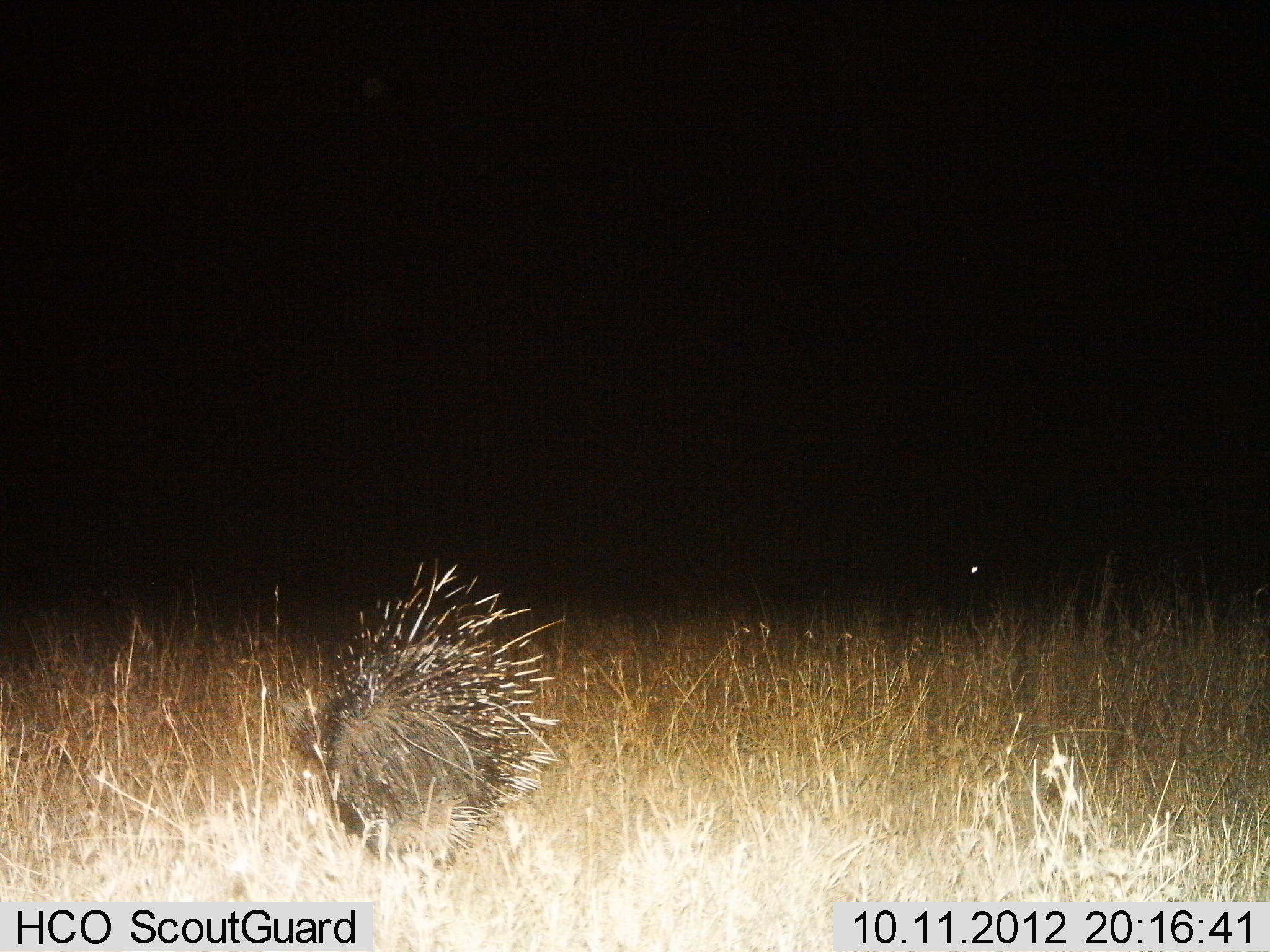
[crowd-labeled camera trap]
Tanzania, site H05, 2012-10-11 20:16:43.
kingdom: Animalia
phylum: Chordata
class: Mammalia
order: Rodentia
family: Hystricidae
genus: Hystrix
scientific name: Hystrix cristata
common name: crested porcupine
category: porcupine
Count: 1.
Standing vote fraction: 70%.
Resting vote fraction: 0%.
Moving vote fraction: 30%.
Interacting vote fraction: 0%.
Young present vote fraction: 0%.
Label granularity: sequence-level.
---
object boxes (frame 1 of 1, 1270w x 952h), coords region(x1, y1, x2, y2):
animal: region(287, 557, 569, 883)